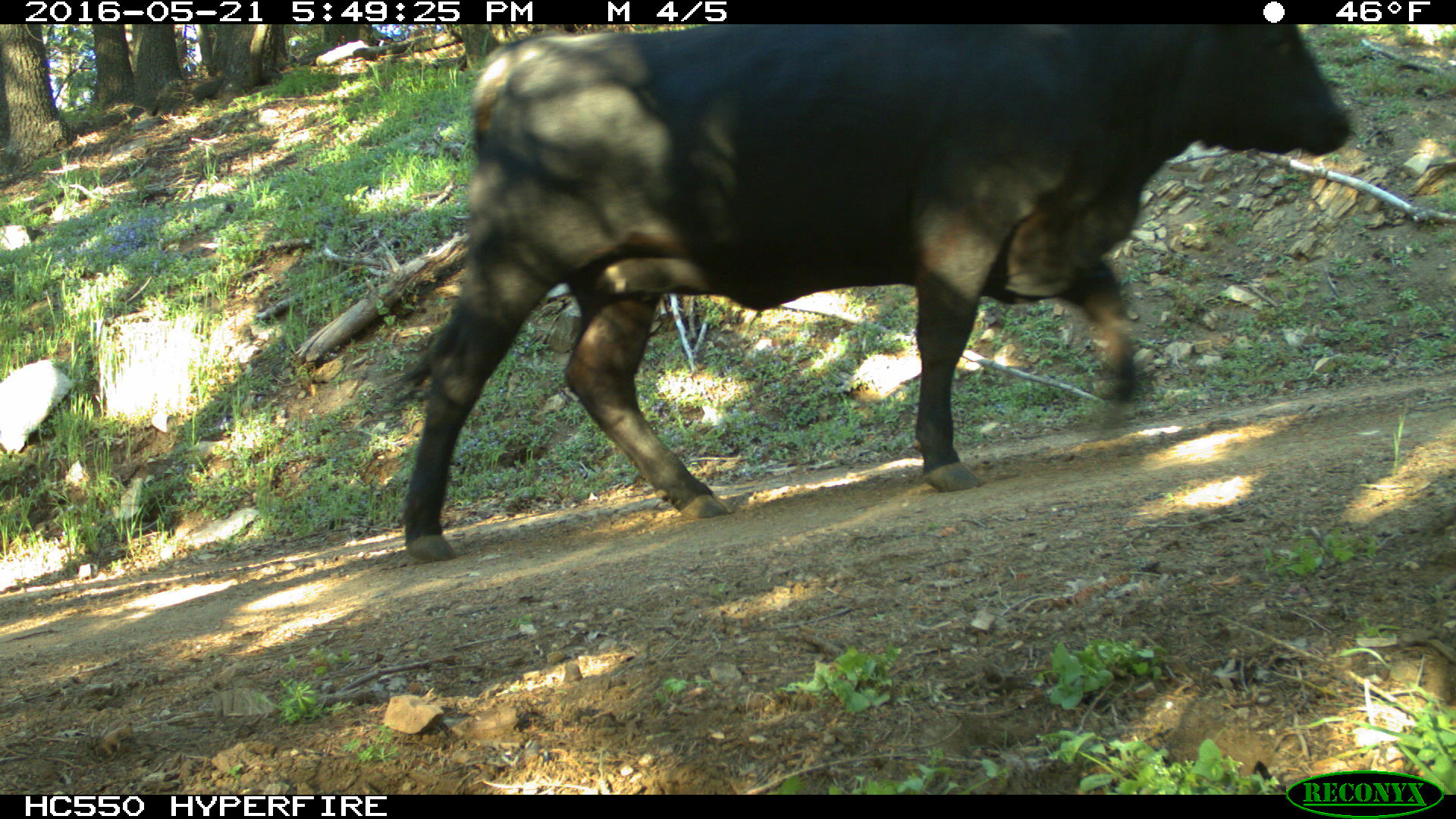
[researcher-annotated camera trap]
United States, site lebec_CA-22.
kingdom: Animalia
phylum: Chordata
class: Mammalia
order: Artiodactyla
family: Bovidae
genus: Bos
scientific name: Bos taurus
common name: domestic cow